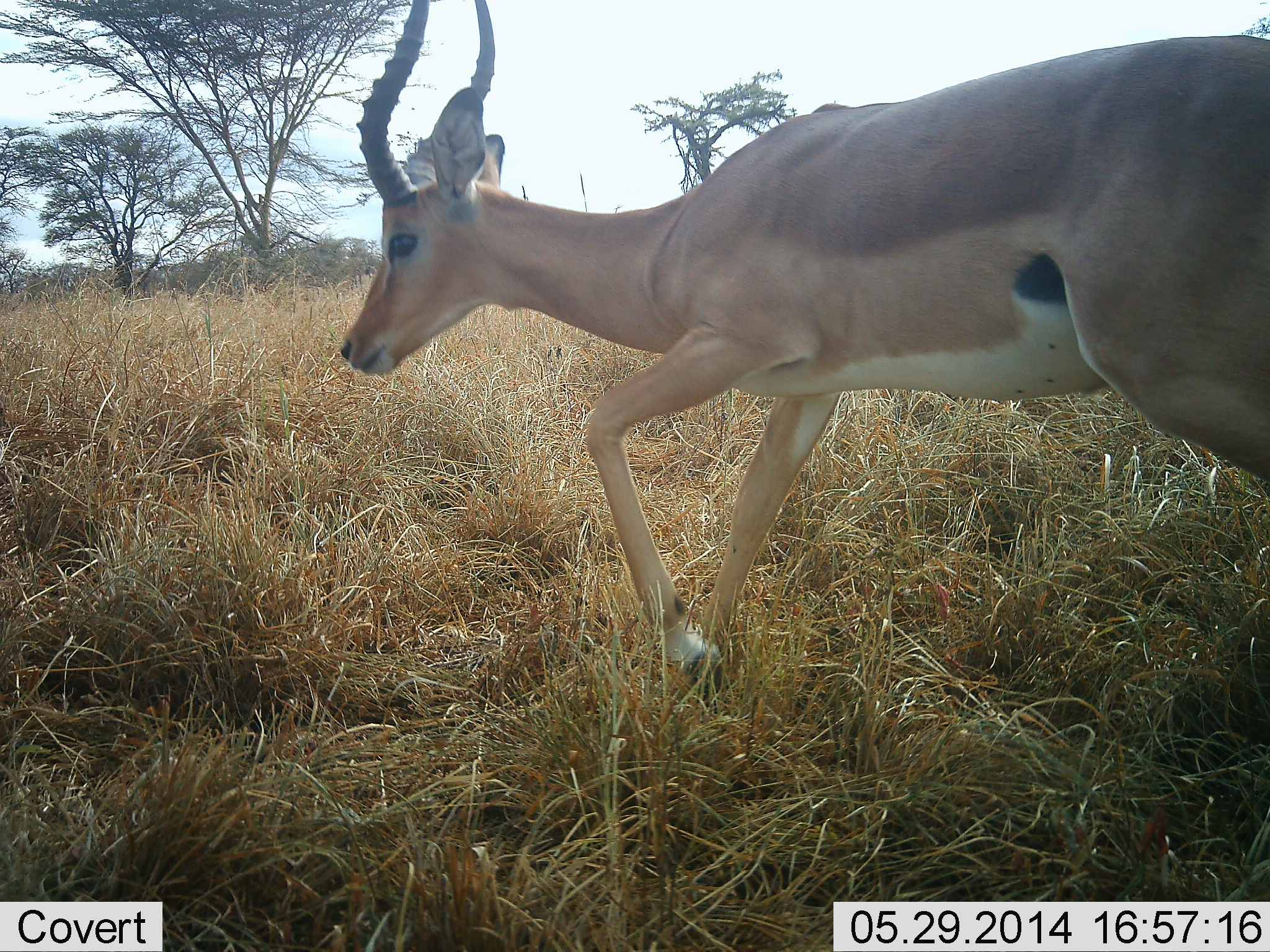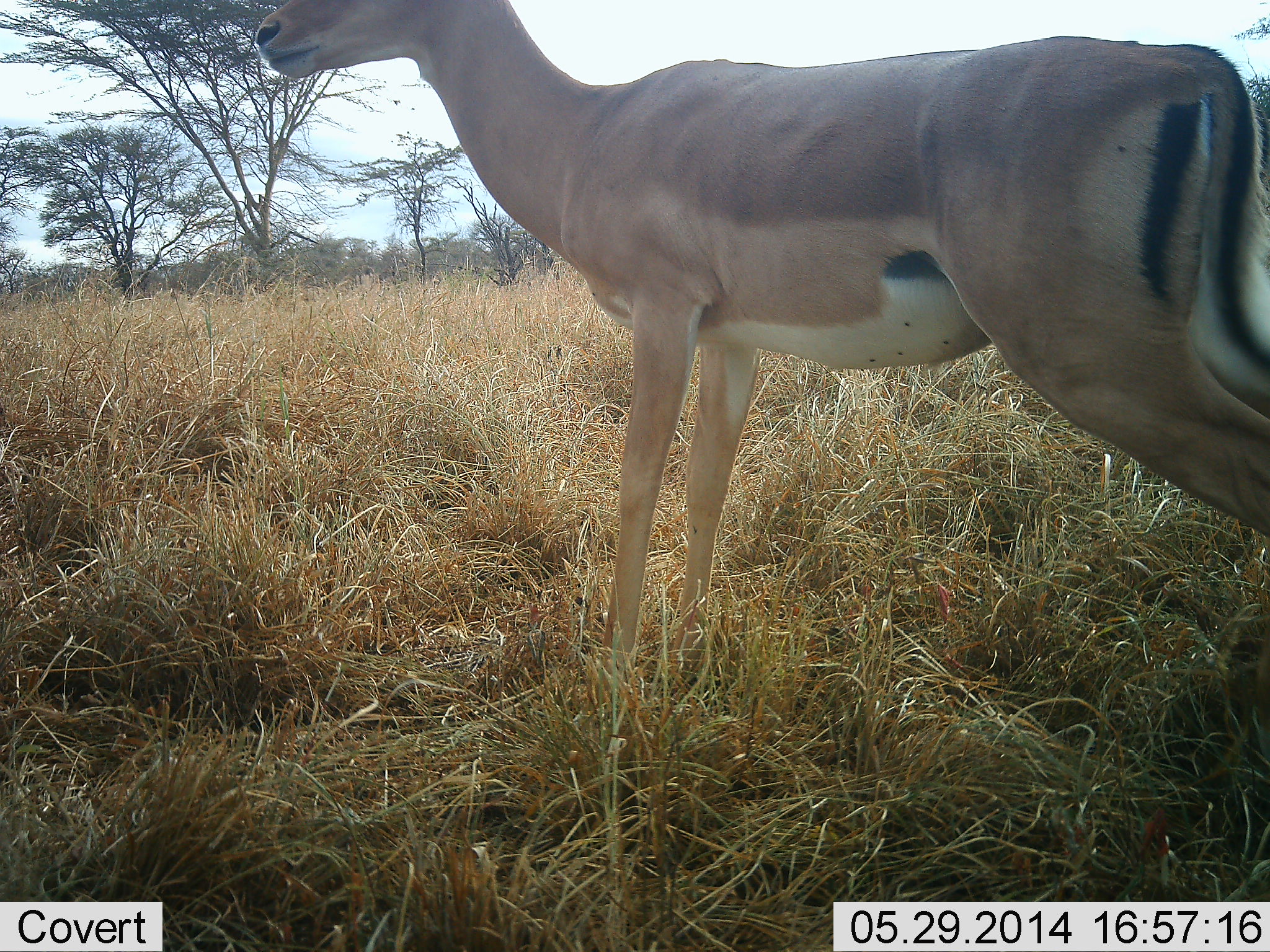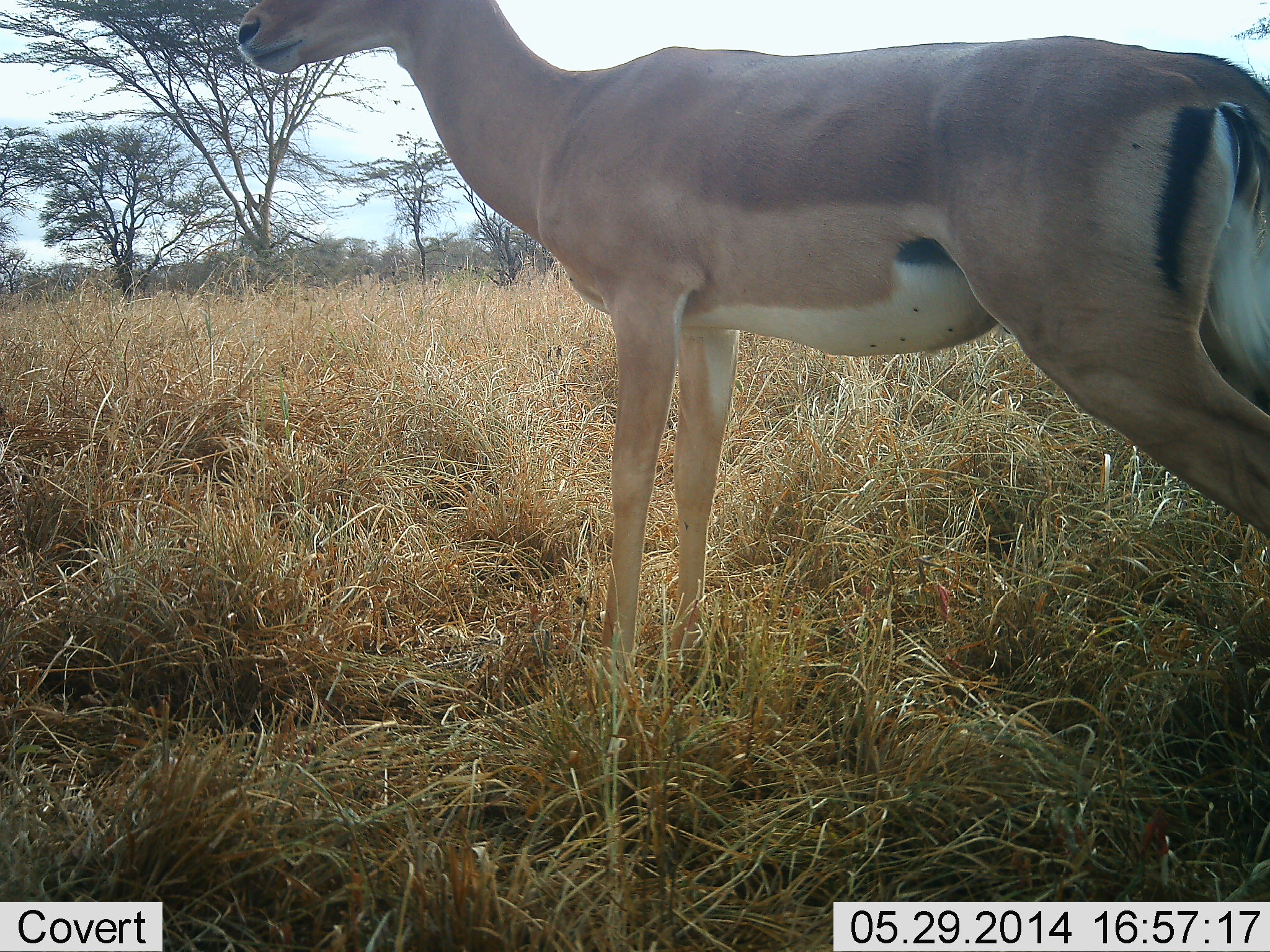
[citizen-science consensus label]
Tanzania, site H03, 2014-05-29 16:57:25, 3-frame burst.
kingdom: Animalia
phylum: Chordata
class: Mammalia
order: Artiodactyla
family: Bovidae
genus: Aepyceros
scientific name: Aepyceros melampus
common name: impala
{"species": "impala (Aepyceros melampus)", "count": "1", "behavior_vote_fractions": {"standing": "73%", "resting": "9%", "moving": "36%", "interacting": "0%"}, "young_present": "0%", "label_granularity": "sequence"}